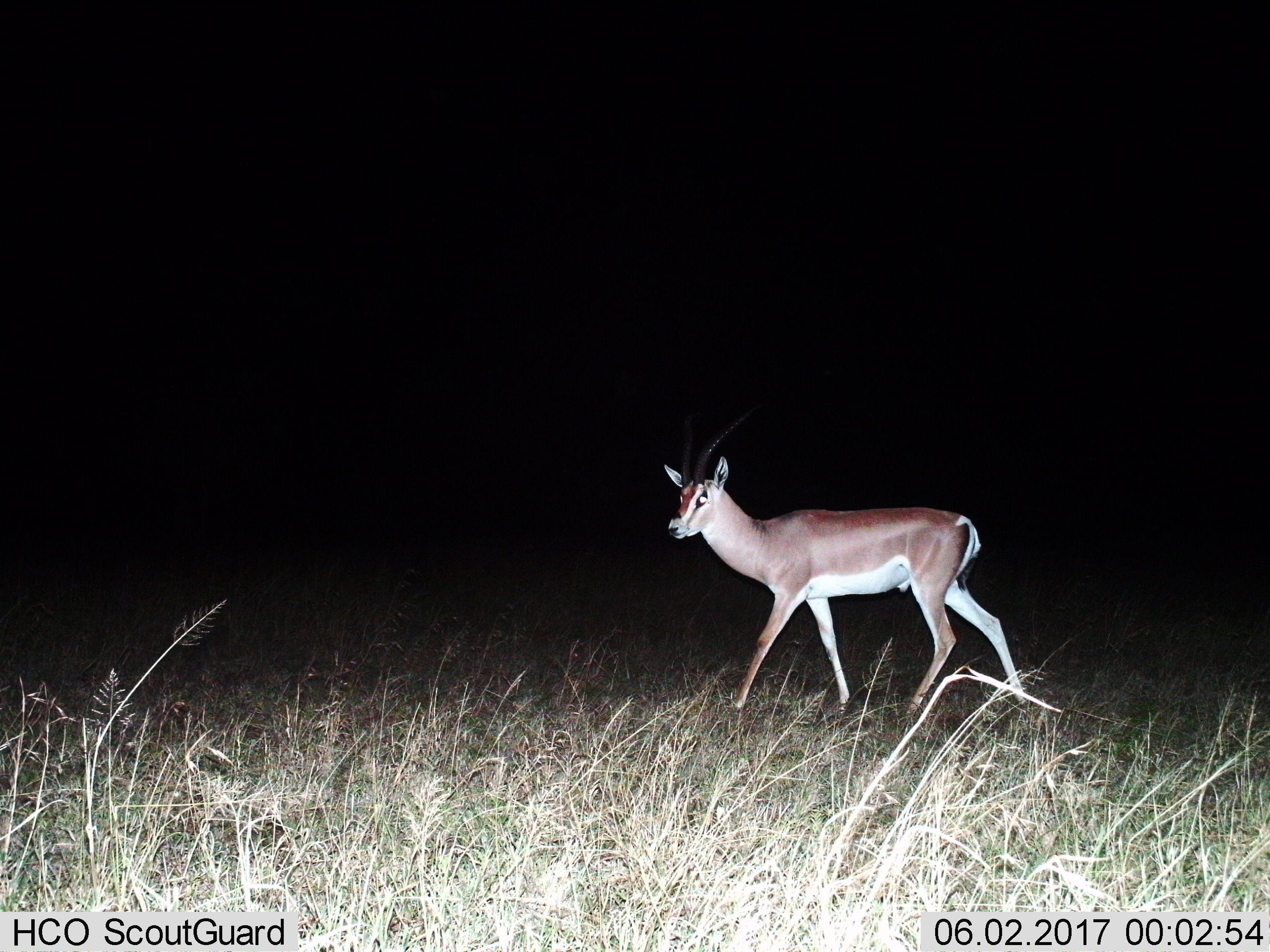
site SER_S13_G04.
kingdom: Animalia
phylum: Chordata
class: Mammalia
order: Artiodactyla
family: Bovidae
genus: Nanger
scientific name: Nanger granti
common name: grant's gazelle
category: gazellegrants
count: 1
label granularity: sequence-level